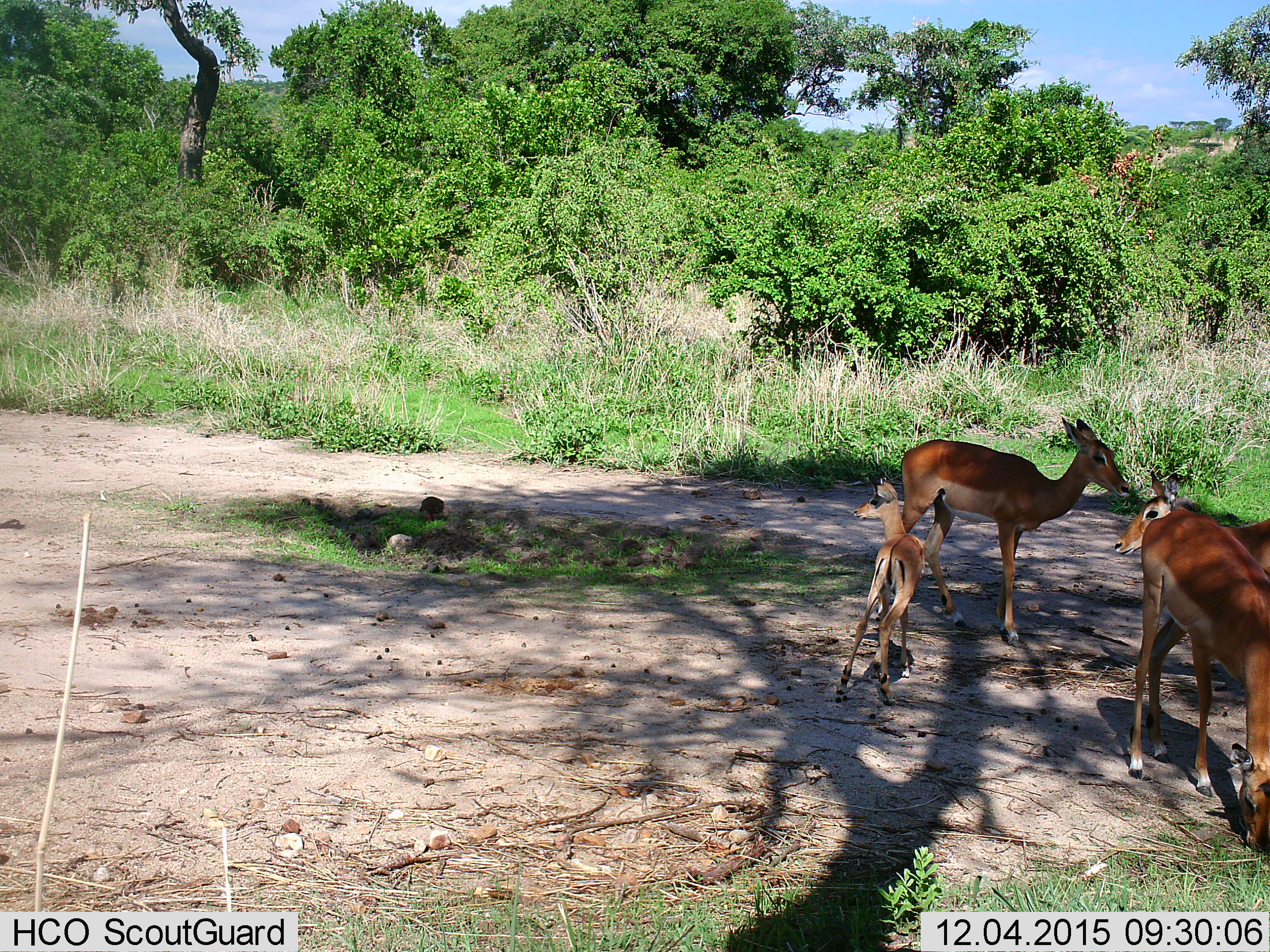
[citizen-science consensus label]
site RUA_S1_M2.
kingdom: Animalia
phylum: Chordata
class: Mammalia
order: Artiodactyla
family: Bovidae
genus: Aepyceros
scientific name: Aepyceros melampus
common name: impala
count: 4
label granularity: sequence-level